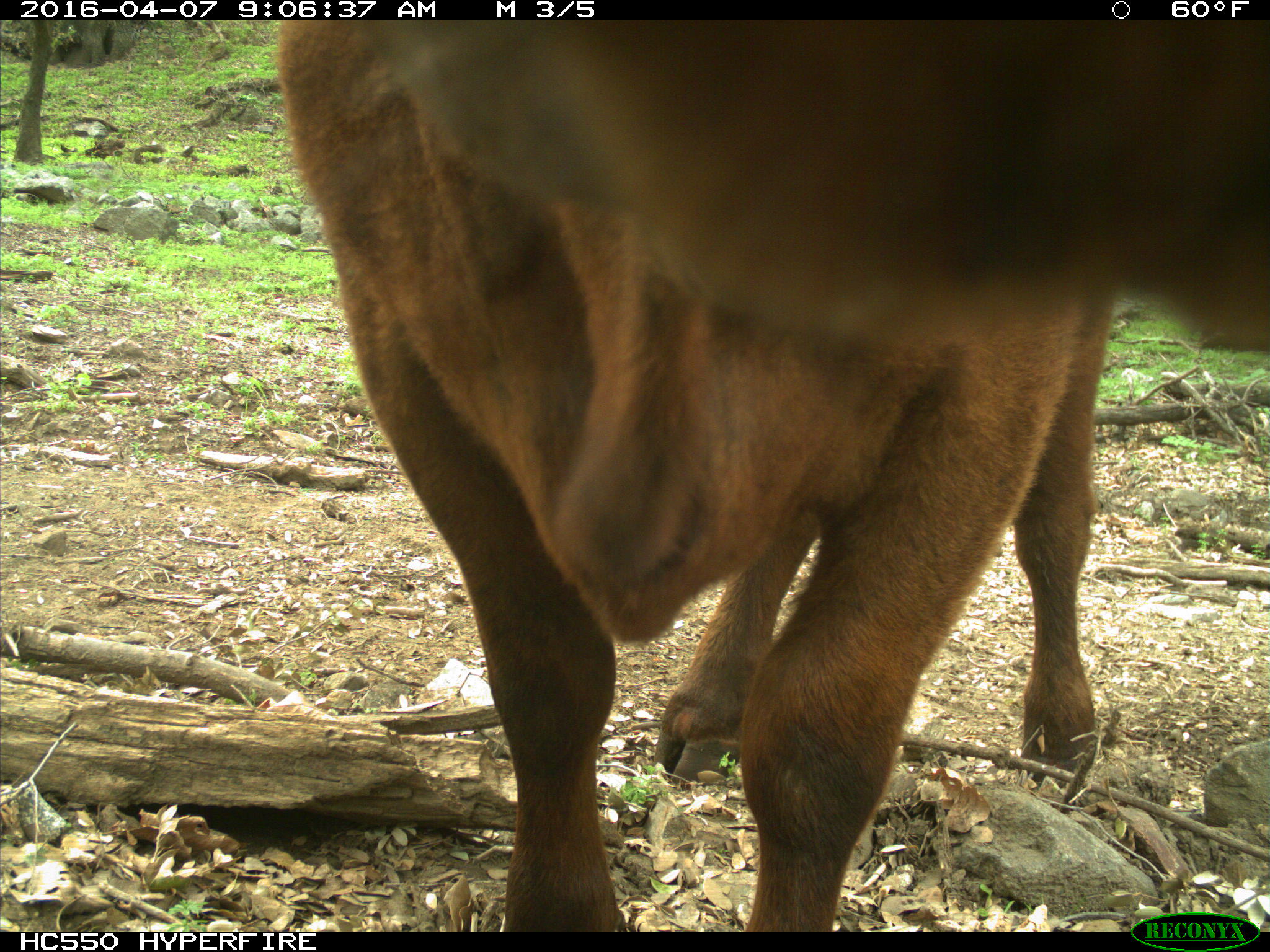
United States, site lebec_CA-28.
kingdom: Animalia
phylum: Chordata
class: Mammalia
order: Artiodactyla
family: Bovidae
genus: Bos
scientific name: Bos taurus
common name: domestic cow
Bos taurus (domestic cow).